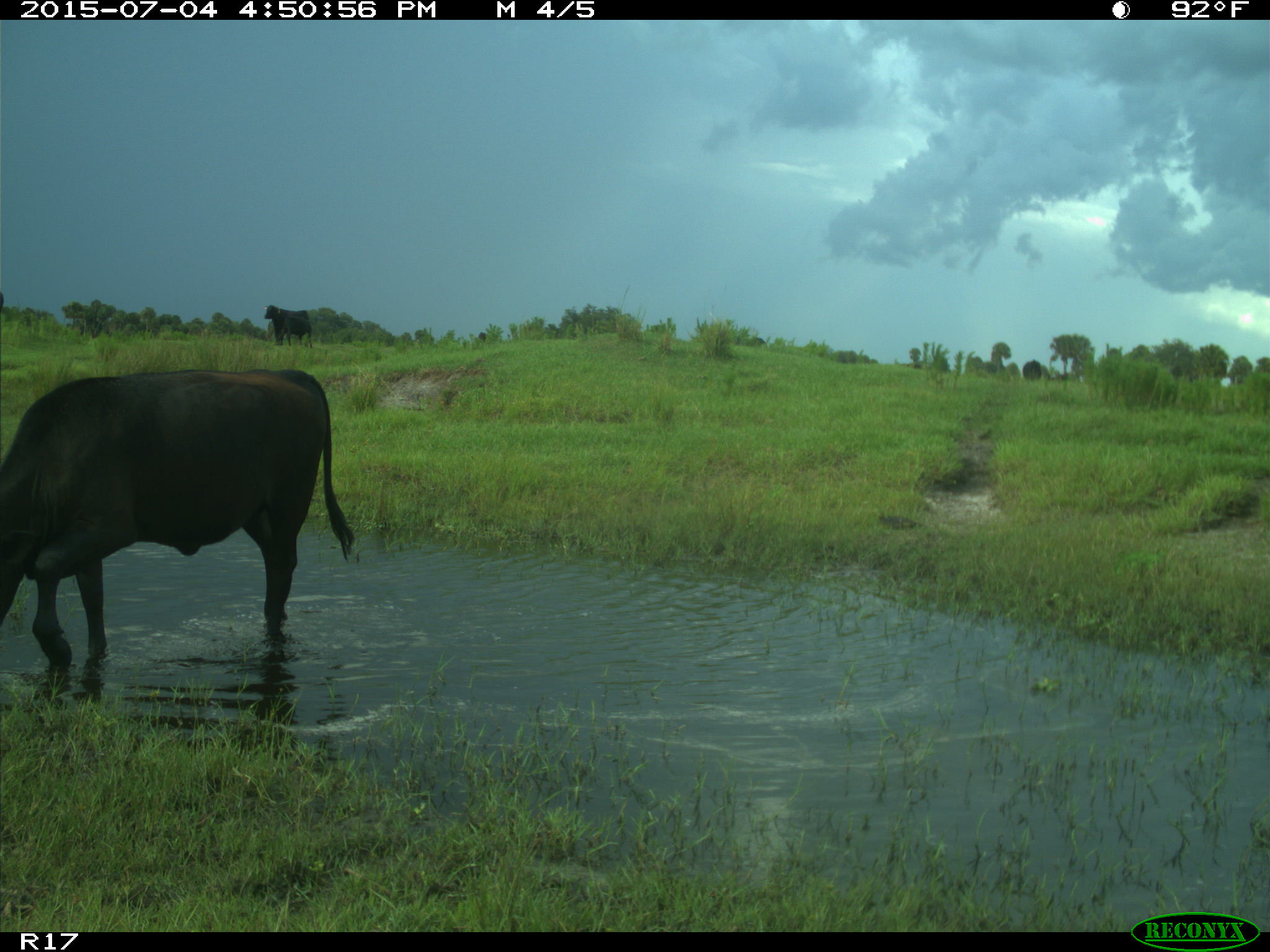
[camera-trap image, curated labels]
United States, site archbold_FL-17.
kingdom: Animalia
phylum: Chordata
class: Mammalia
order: Artiodactyla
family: Bovidae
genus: Bos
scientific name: Bos taurus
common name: domestic cow